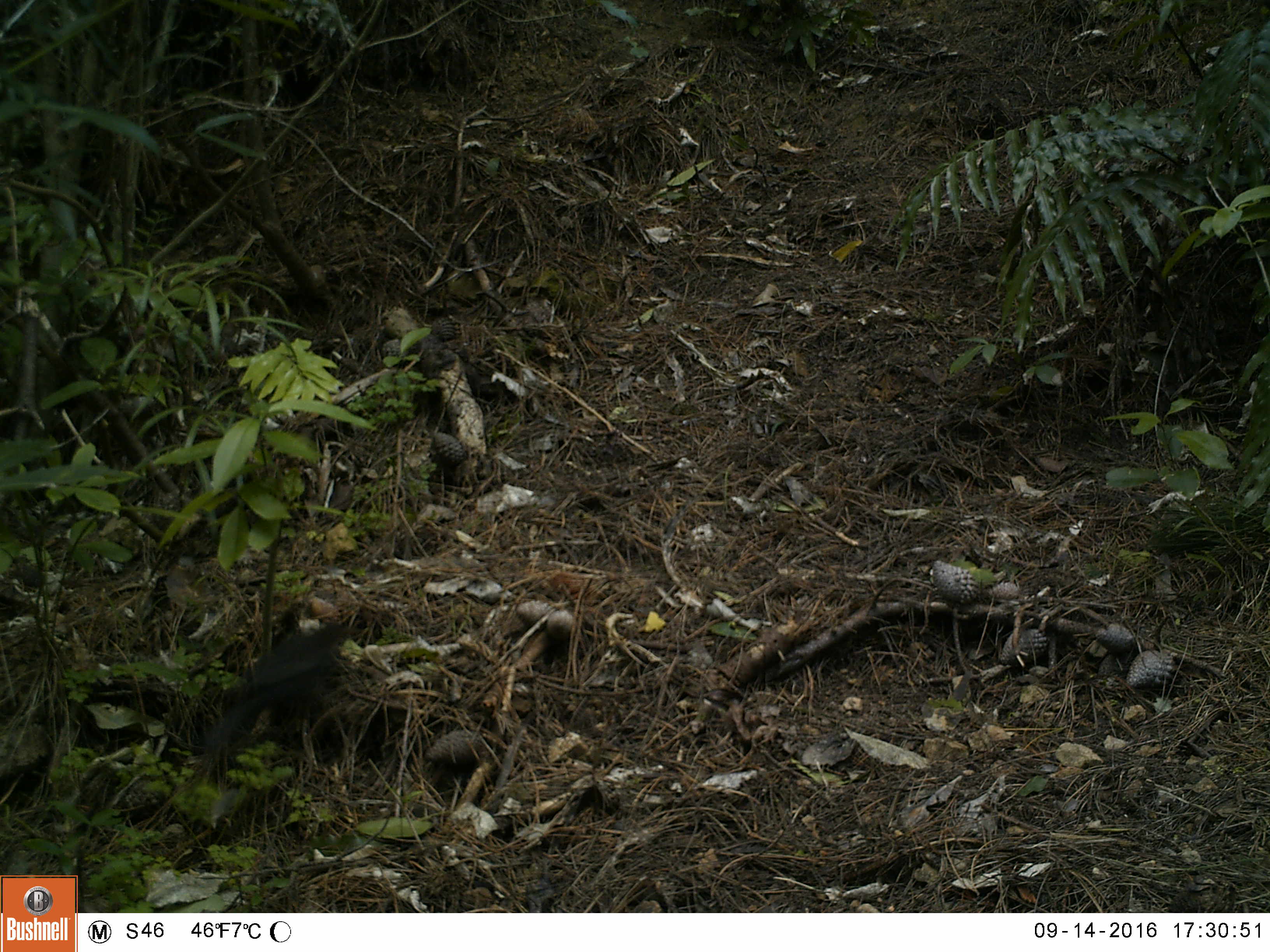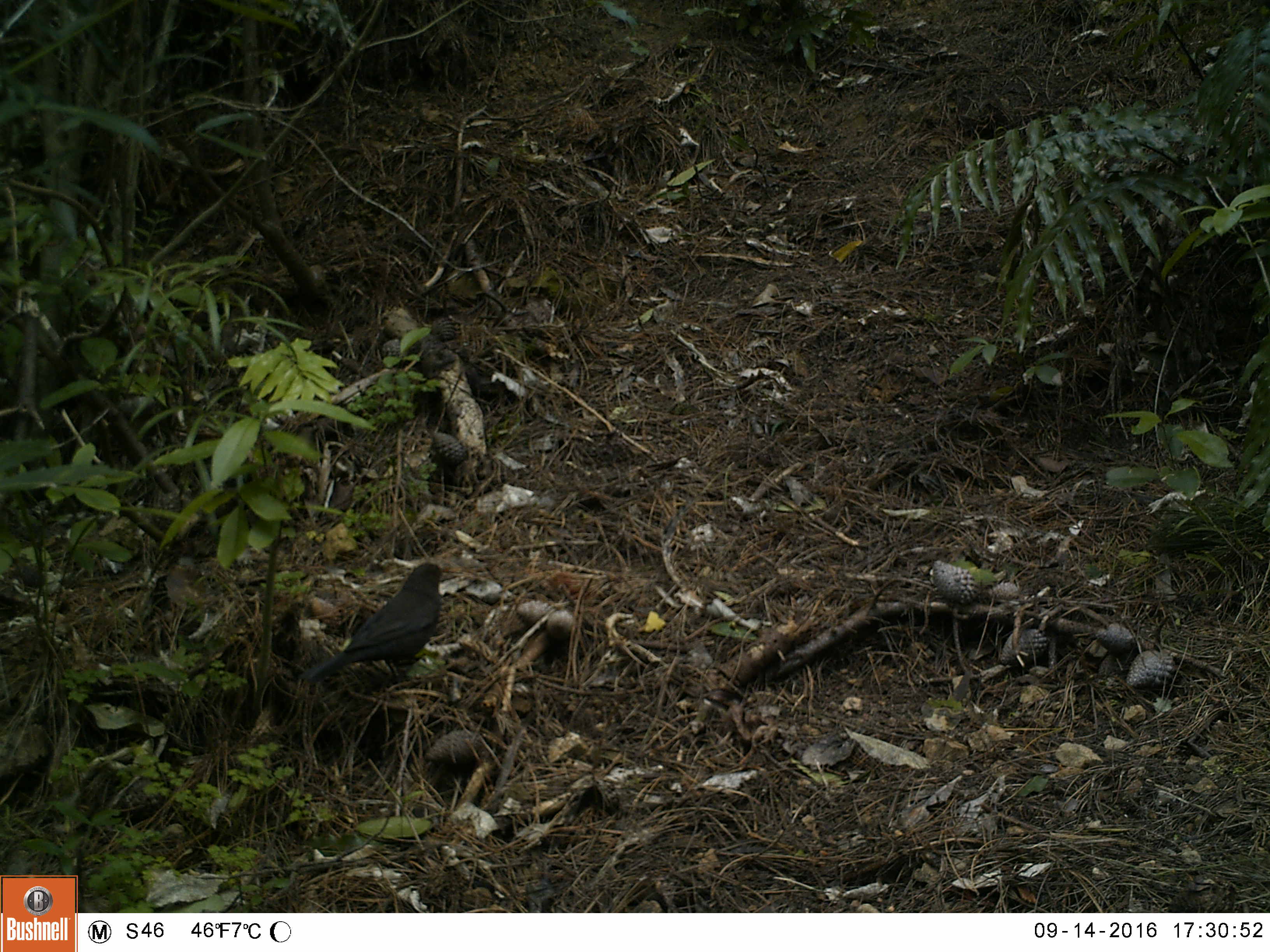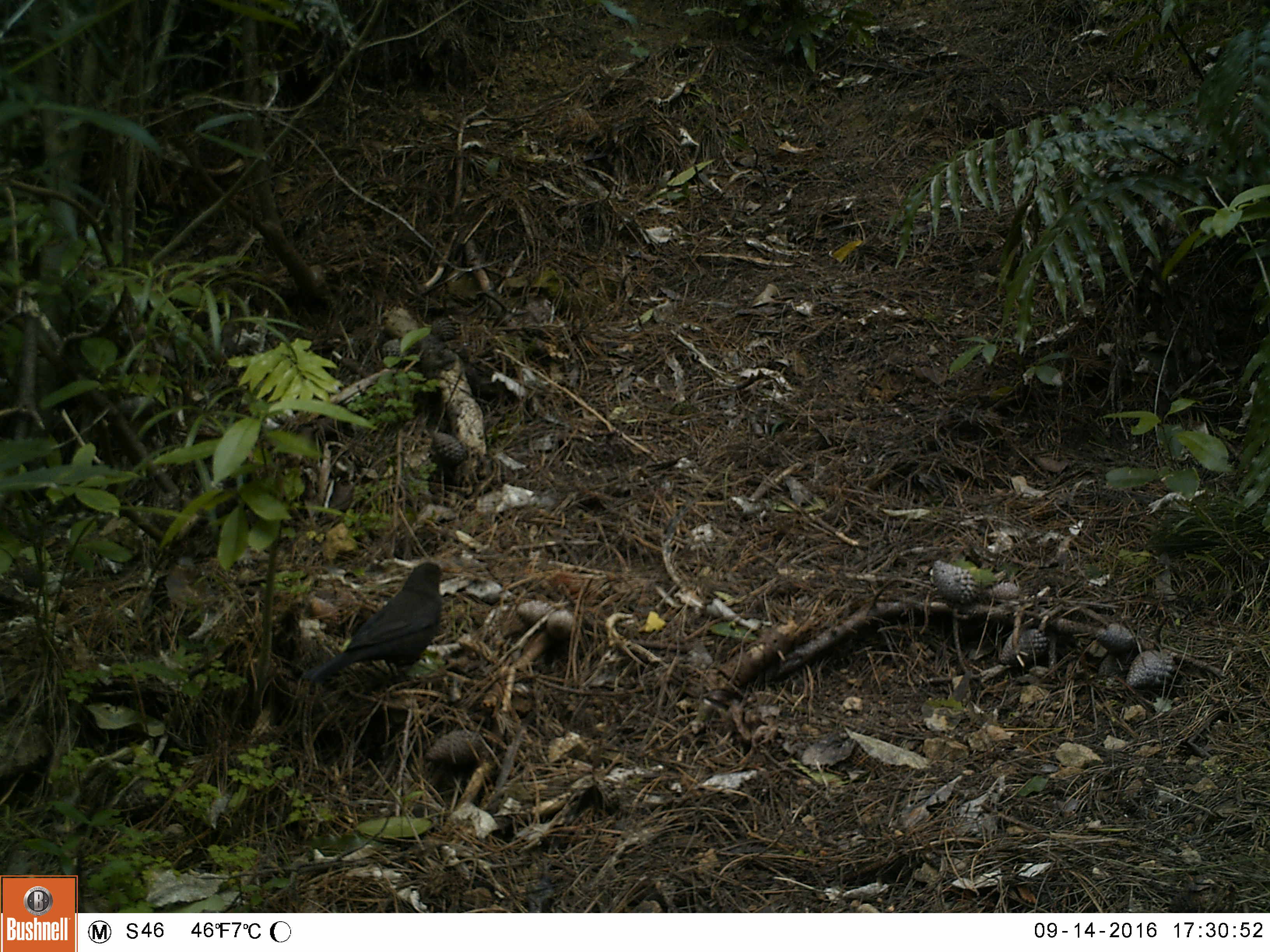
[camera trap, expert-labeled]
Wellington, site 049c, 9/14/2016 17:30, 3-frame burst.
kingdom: Animalia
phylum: Chordata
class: Aves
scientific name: Aves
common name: bird